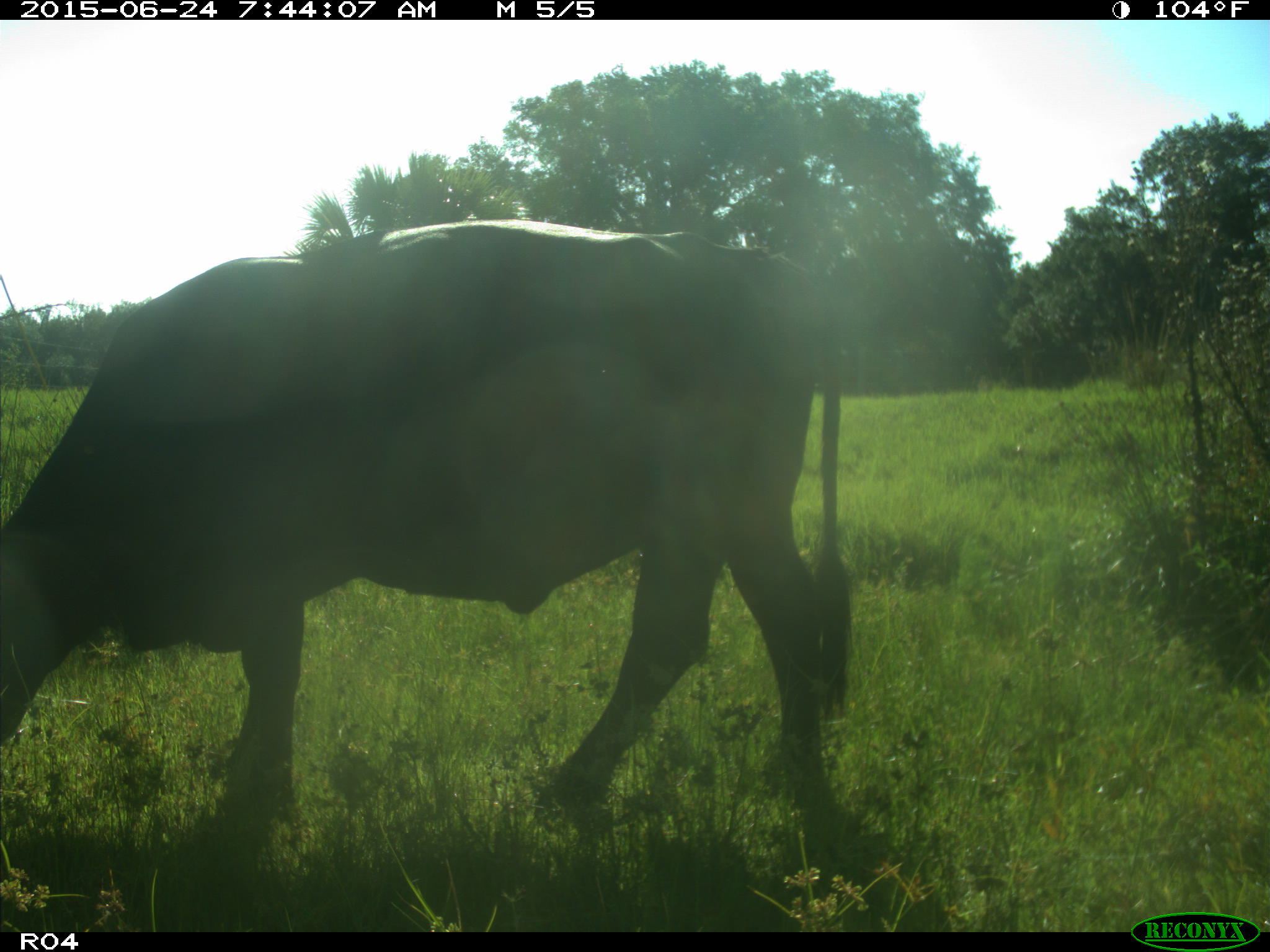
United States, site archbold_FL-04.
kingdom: Animalia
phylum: Chordata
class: Mammalia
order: Artiodactyla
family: Bovidae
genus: Bos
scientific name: Bos taurus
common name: domestic cow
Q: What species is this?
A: Bos taurus (domestic cow).